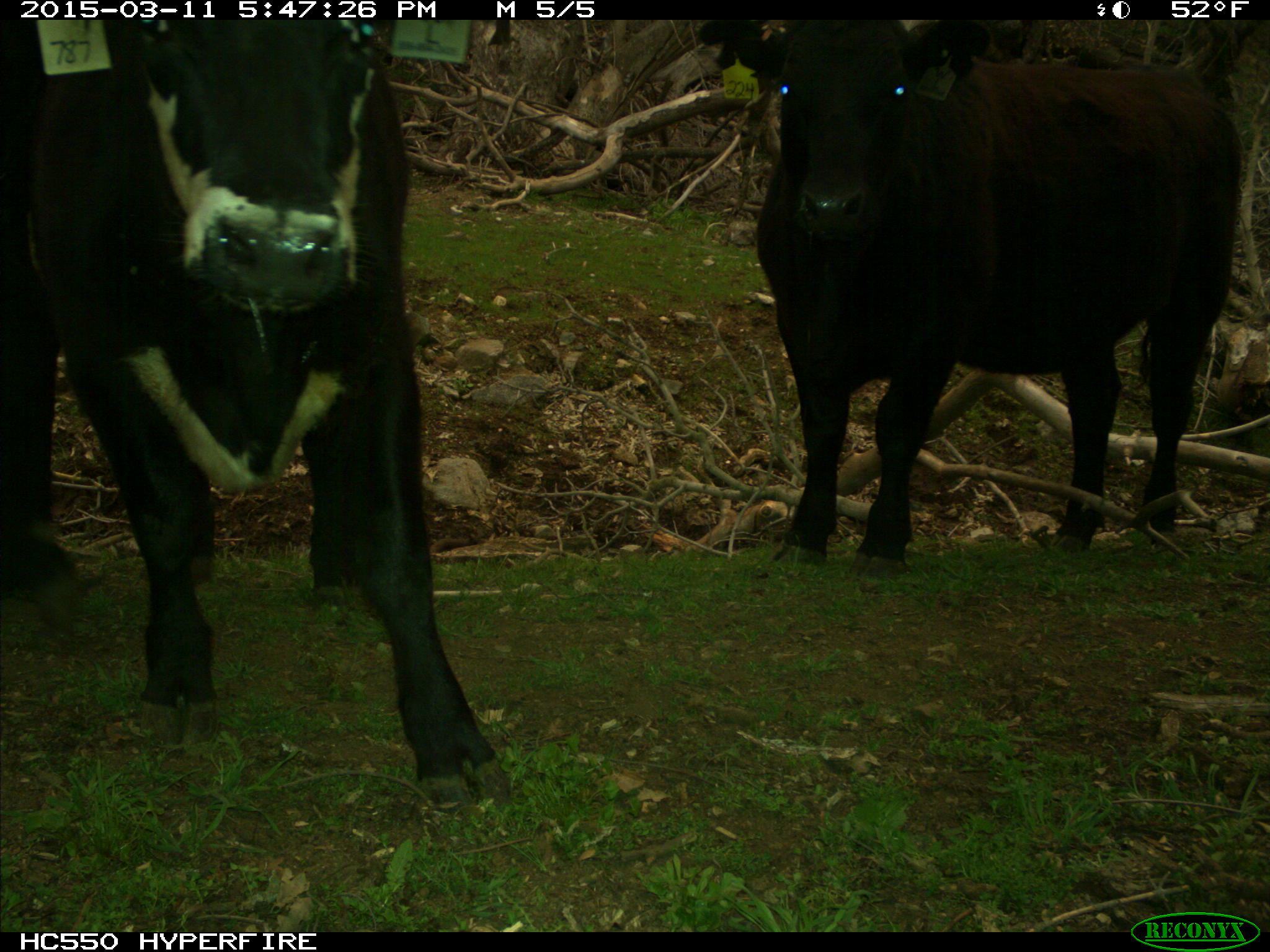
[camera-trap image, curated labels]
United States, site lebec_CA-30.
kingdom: Animalia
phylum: Chordata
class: Mammalia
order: Artiodactyla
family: Bovidae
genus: Bos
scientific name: Bos taurus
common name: domestic cow